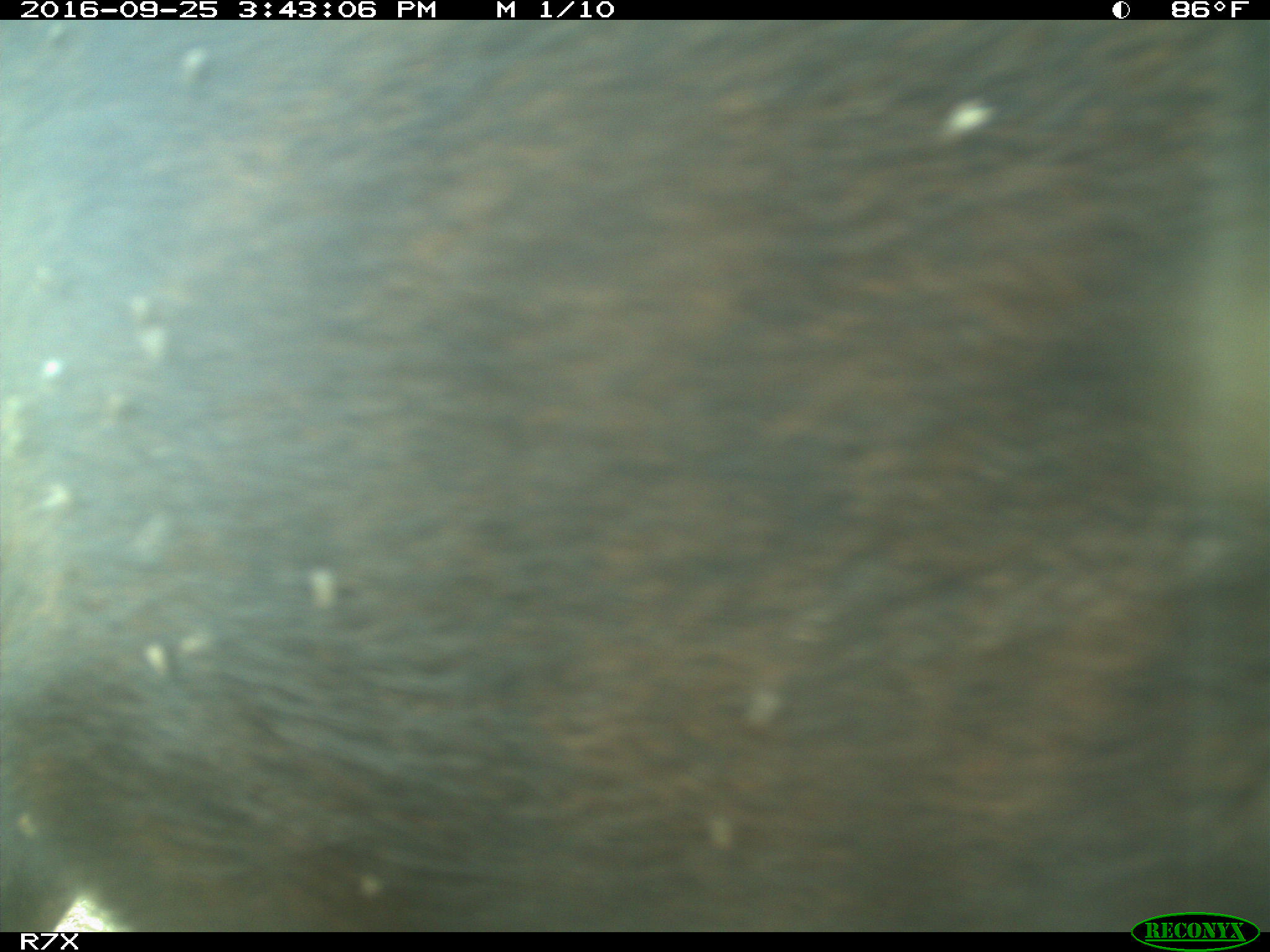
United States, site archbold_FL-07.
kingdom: Animalia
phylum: Chordata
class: Mammalia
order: Artiodactyla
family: Bovidae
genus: Bos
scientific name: Bos taurus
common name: domestic cow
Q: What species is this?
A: Bos taurus (domestic cow).